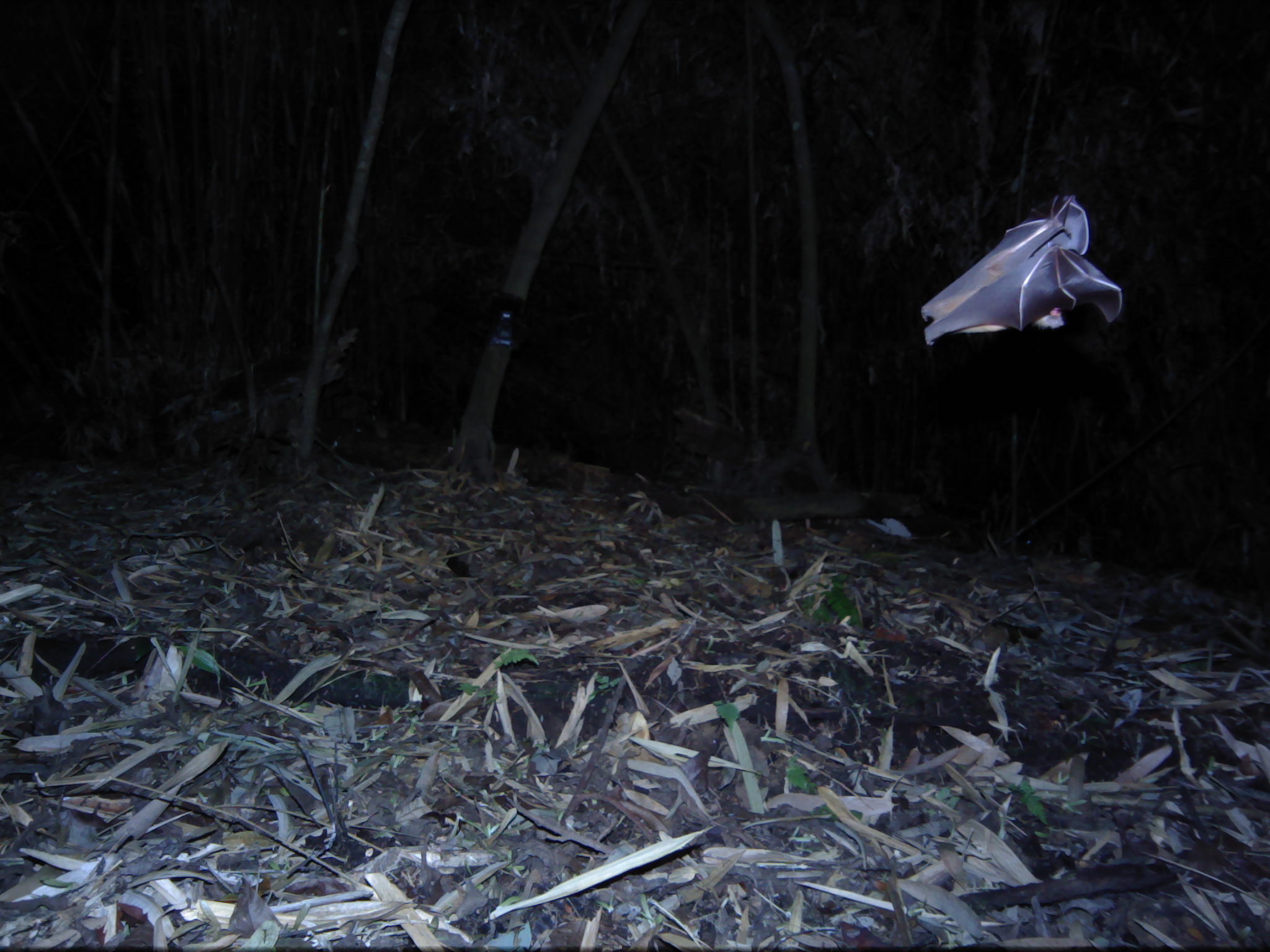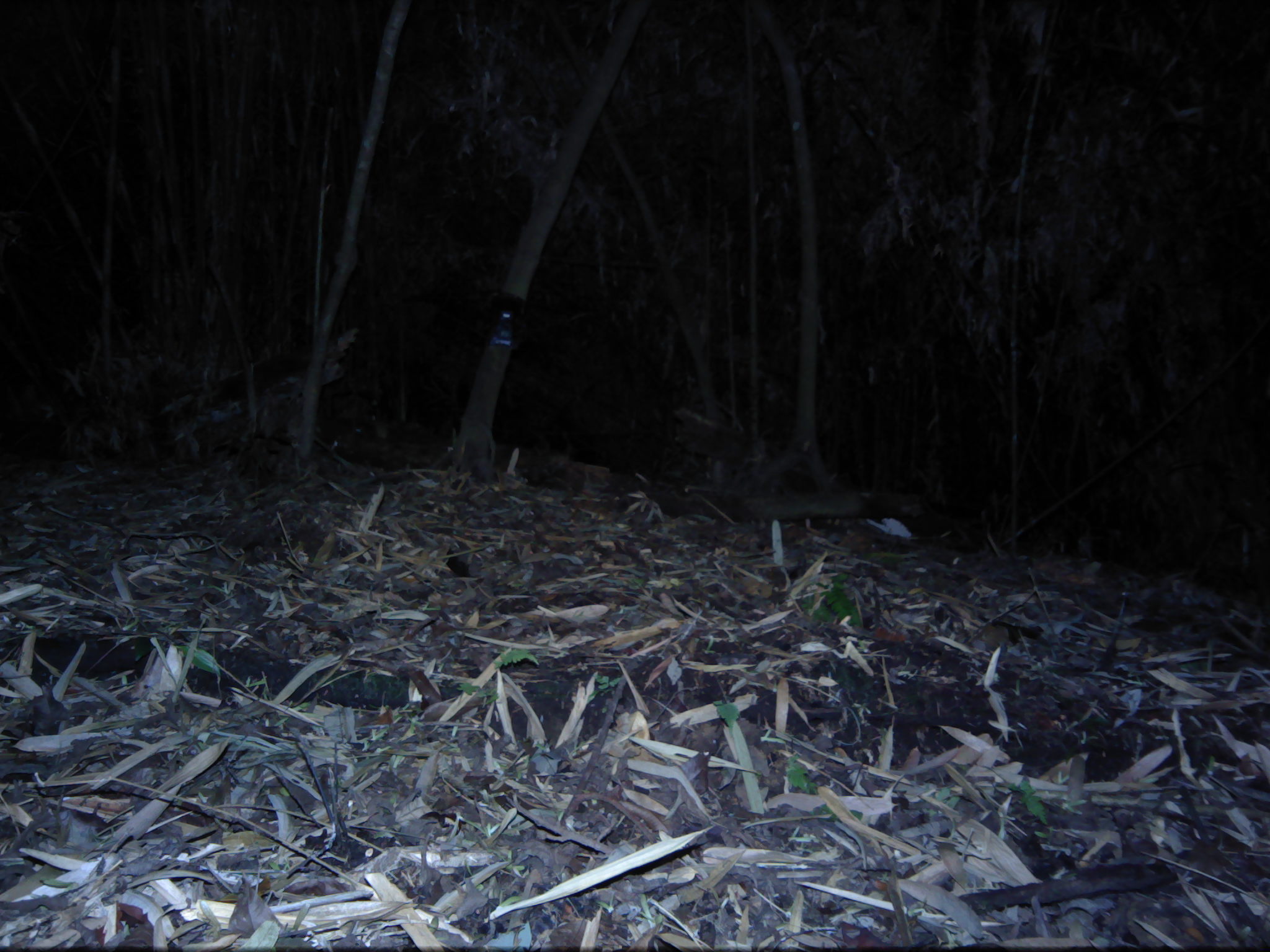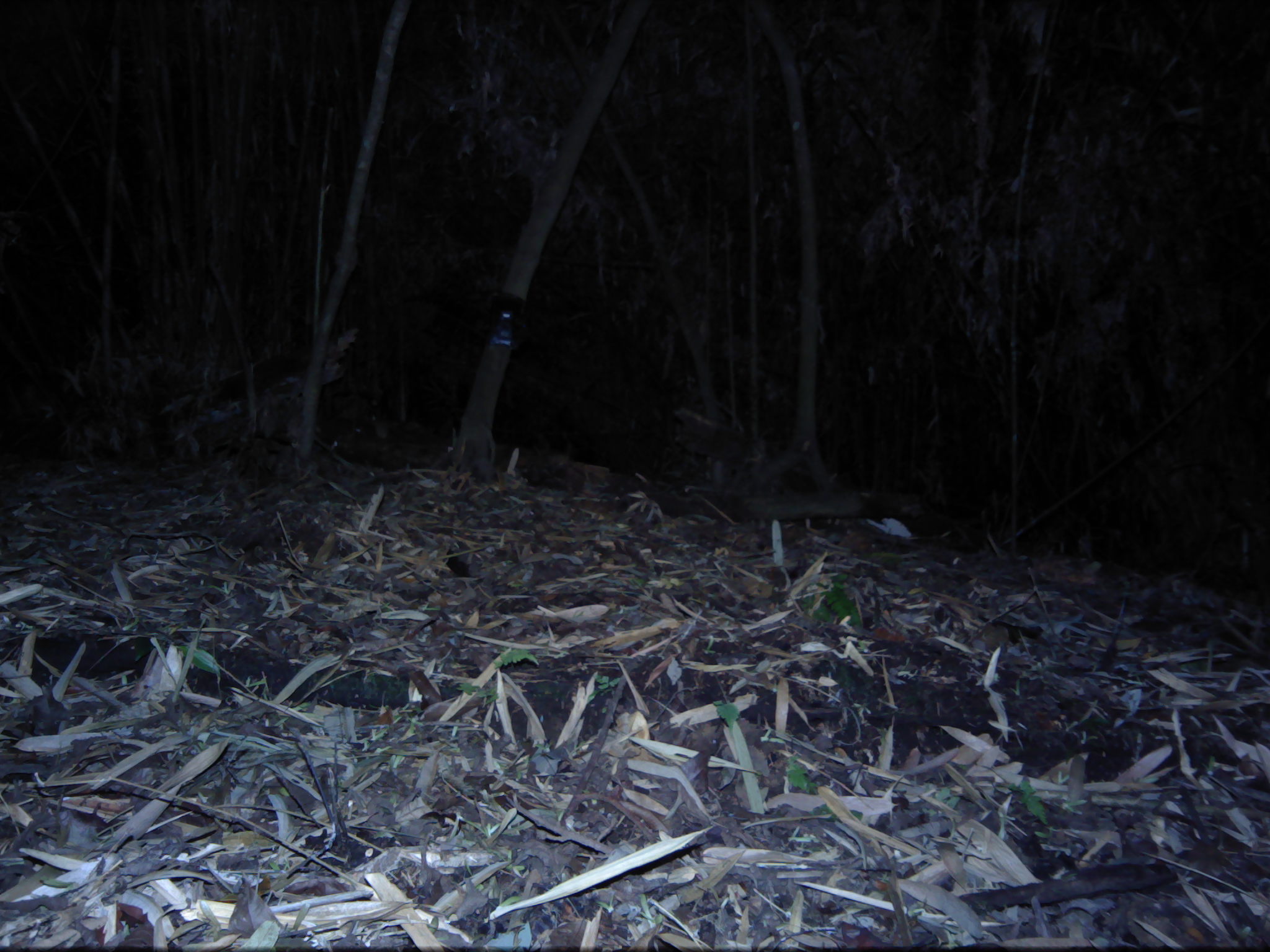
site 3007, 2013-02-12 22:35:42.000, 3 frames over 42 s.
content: unidentified animal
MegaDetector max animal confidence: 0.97